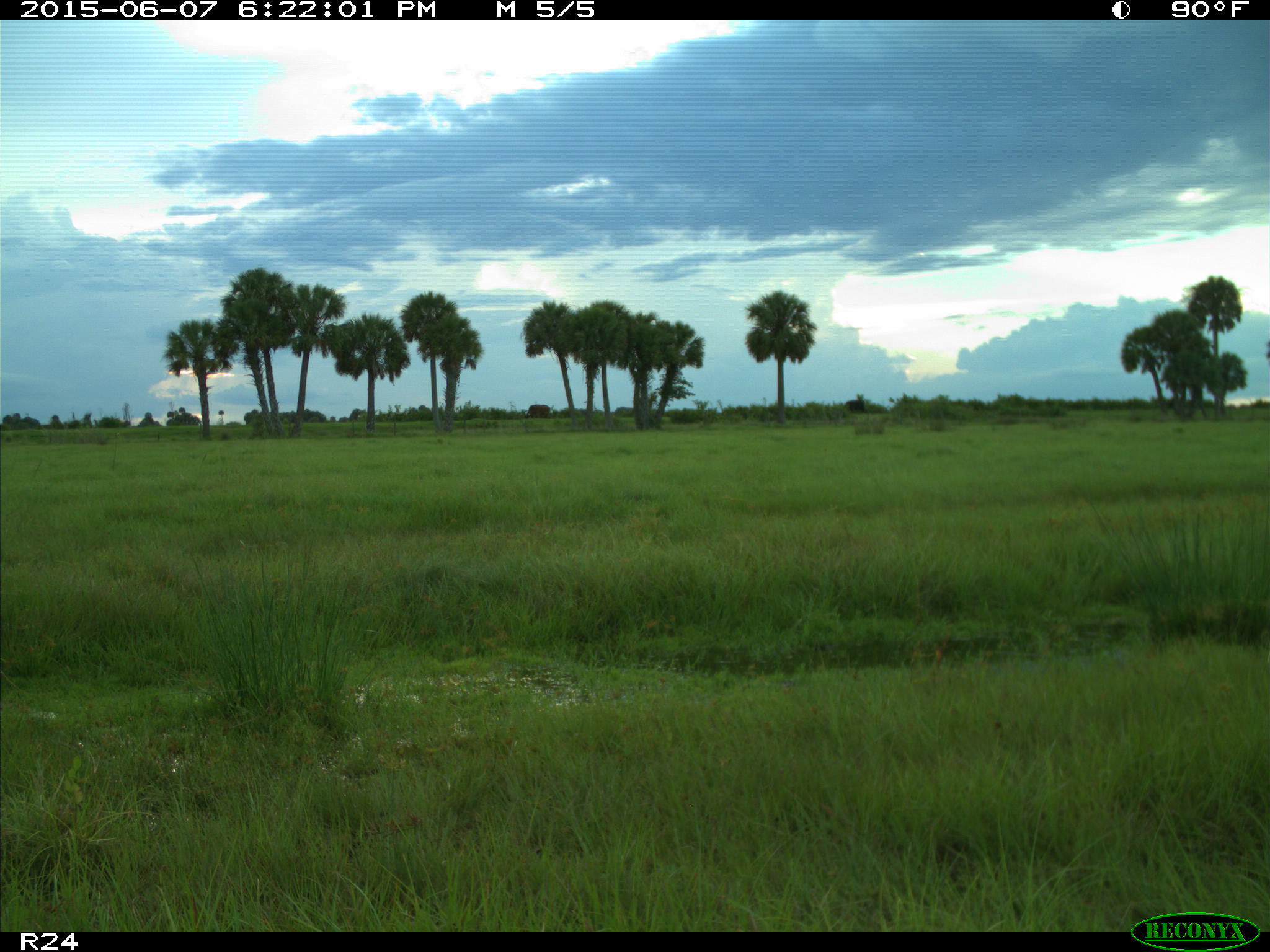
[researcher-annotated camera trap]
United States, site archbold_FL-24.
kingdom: Animalia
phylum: Chordata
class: Mammalia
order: Artiodactyla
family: Bovidae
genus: Bos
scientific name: Bos taurus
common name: domestic cow